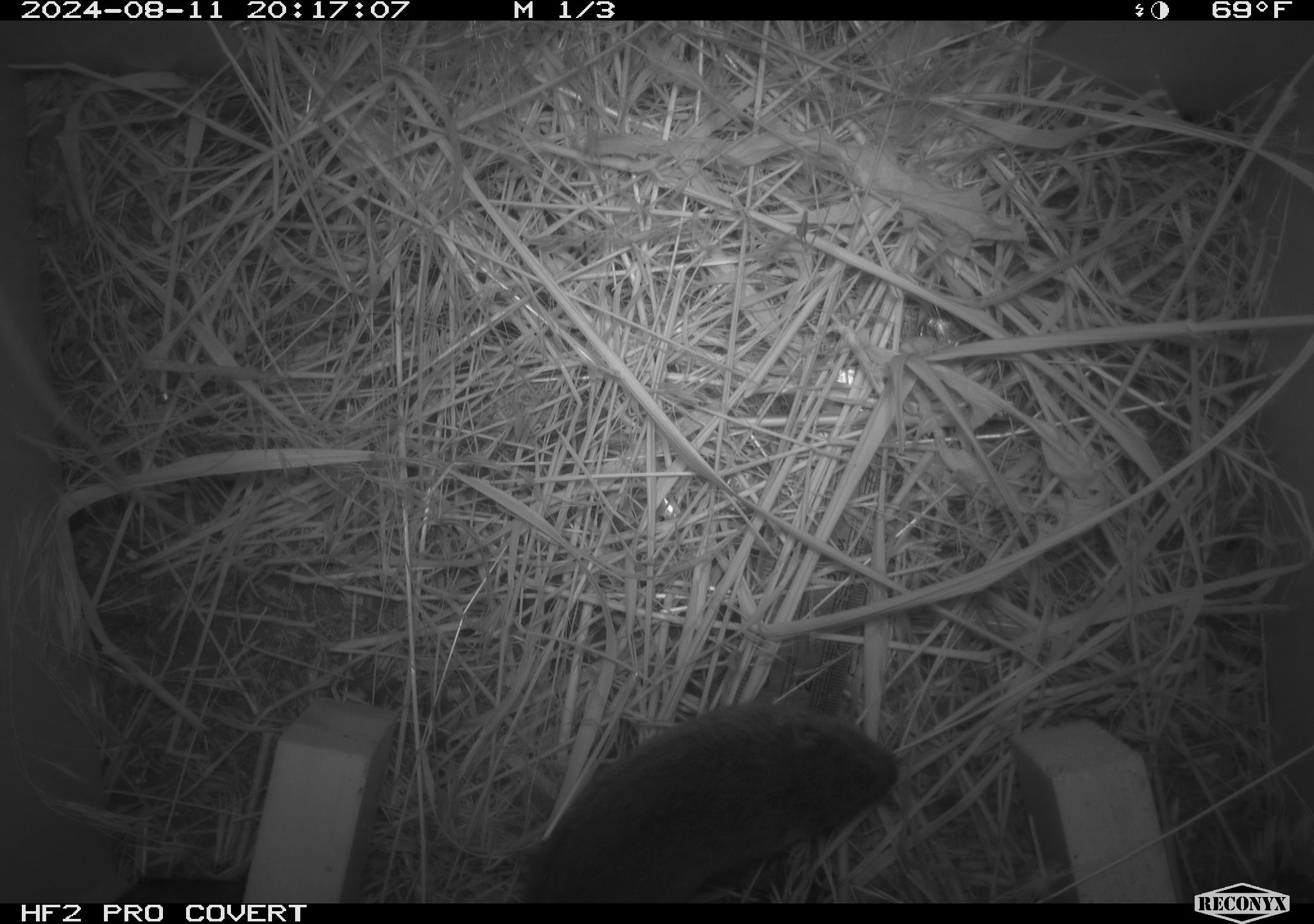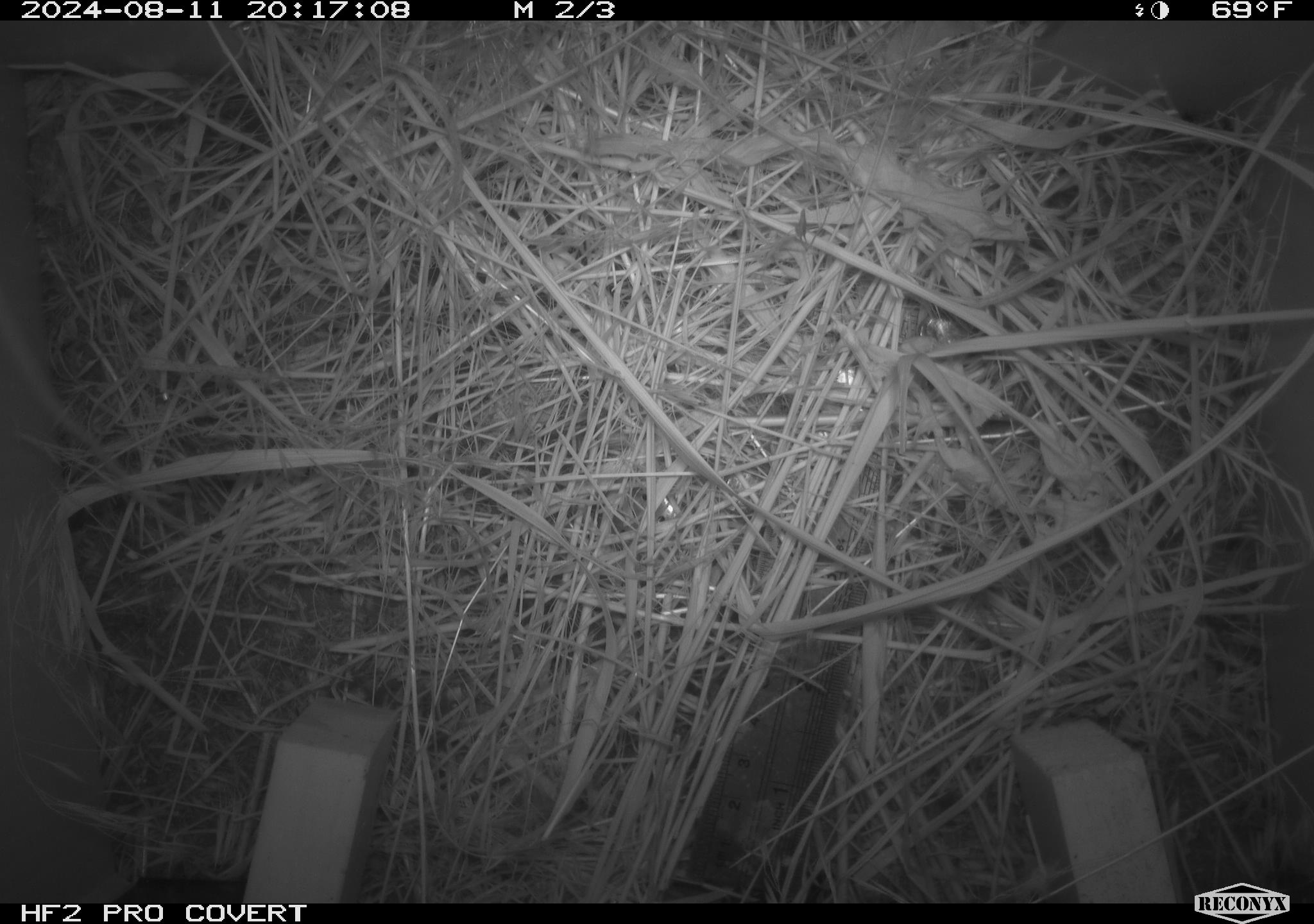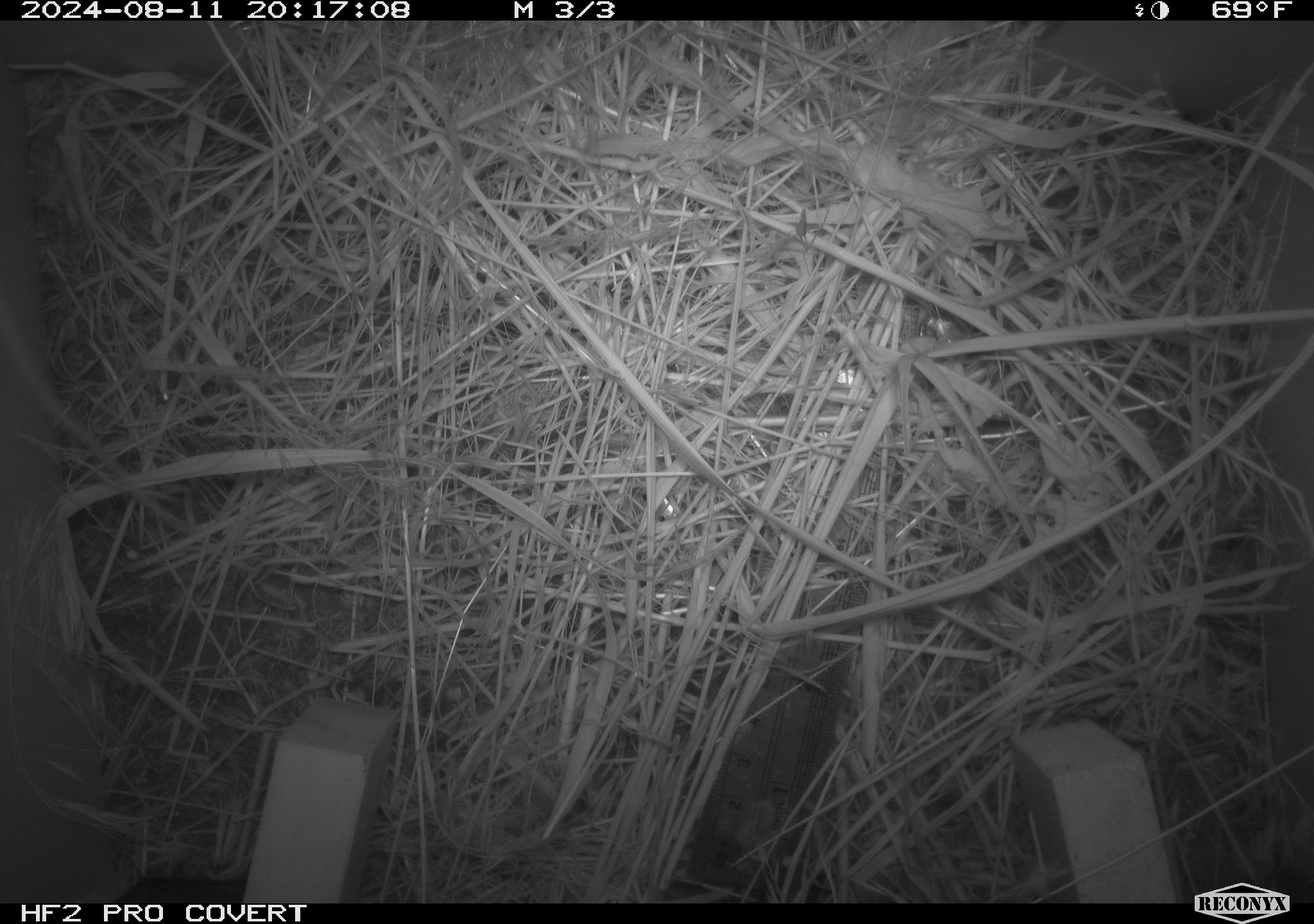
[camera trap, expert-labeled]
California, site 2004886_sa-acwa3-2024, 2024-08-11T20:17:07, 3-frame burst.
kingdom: Animalia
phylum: Chordata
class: Mammalia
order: Rodentia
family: Cricetidae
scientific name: Arvicolinae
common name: voles, lemmings, and muskrats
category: arvicolinae subfamily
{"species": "arvicolinae subfamily (voles, lemmings, and muskrats) (Arvicolinae)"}